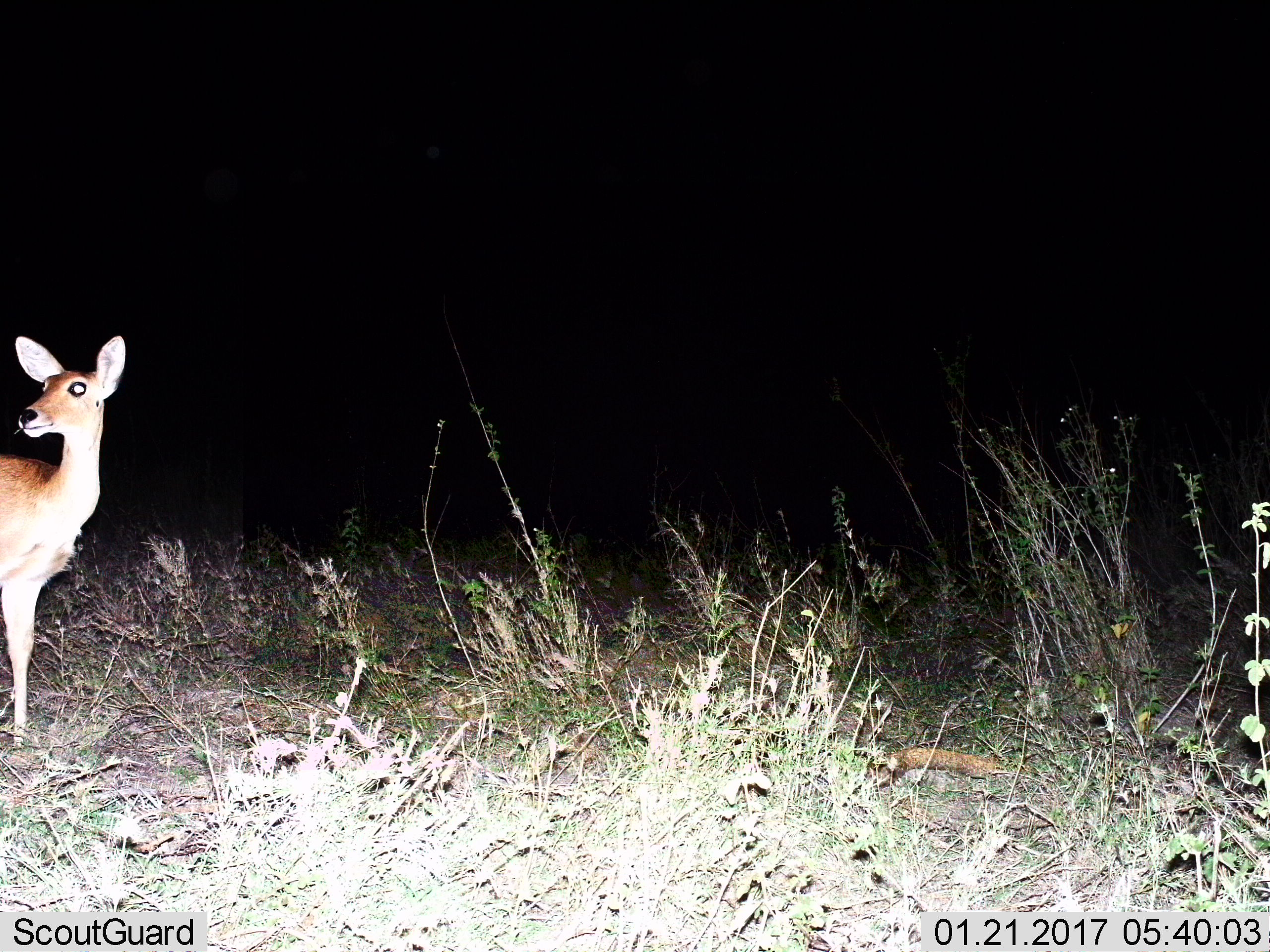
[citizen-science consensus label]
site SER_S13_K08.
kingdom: Animalia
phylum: Chordata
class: Mammalia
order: Artiodactyla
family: Bovidae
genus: Redunca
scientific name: Redunca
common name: reedbuck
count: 1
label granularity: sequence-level